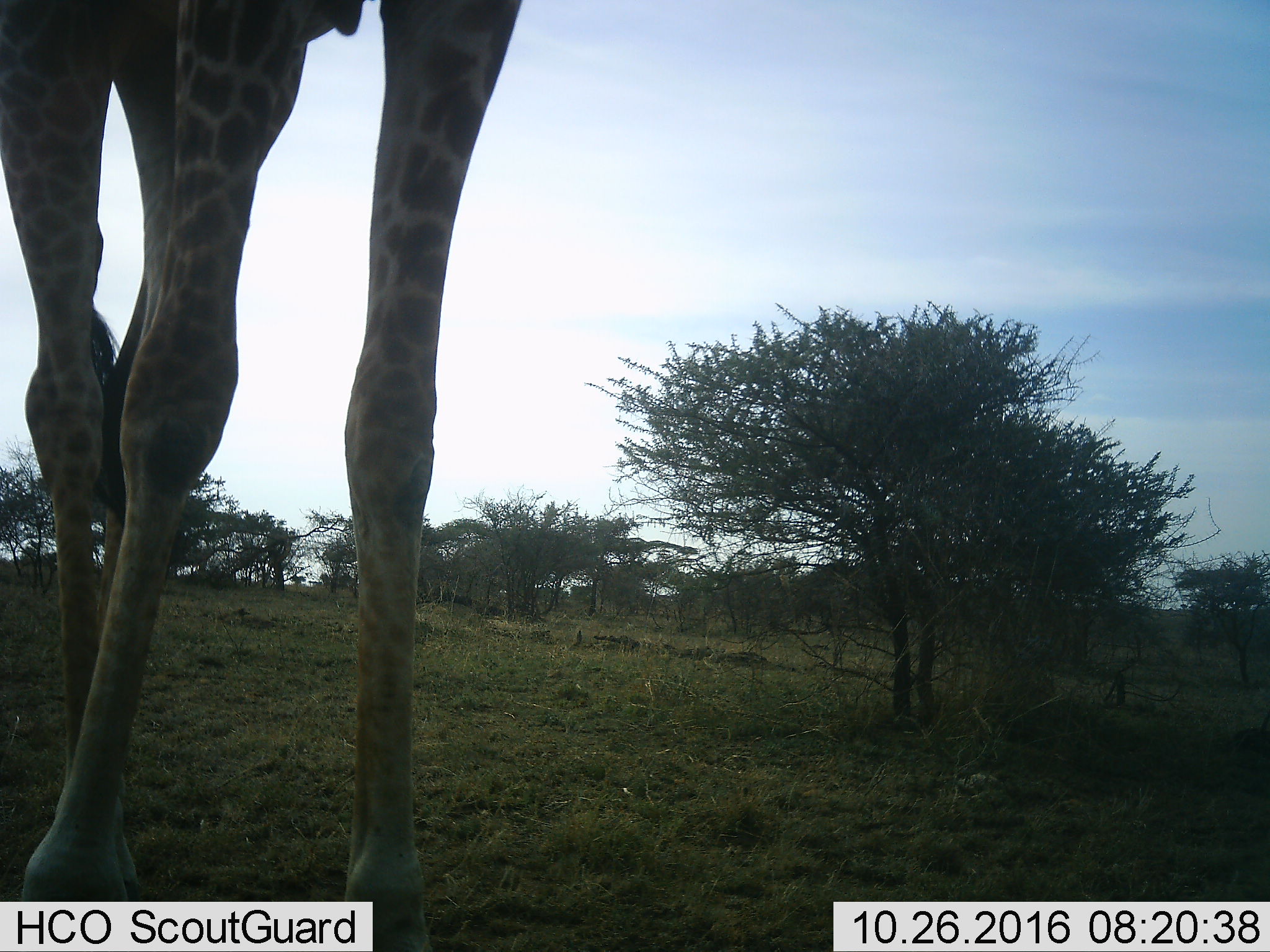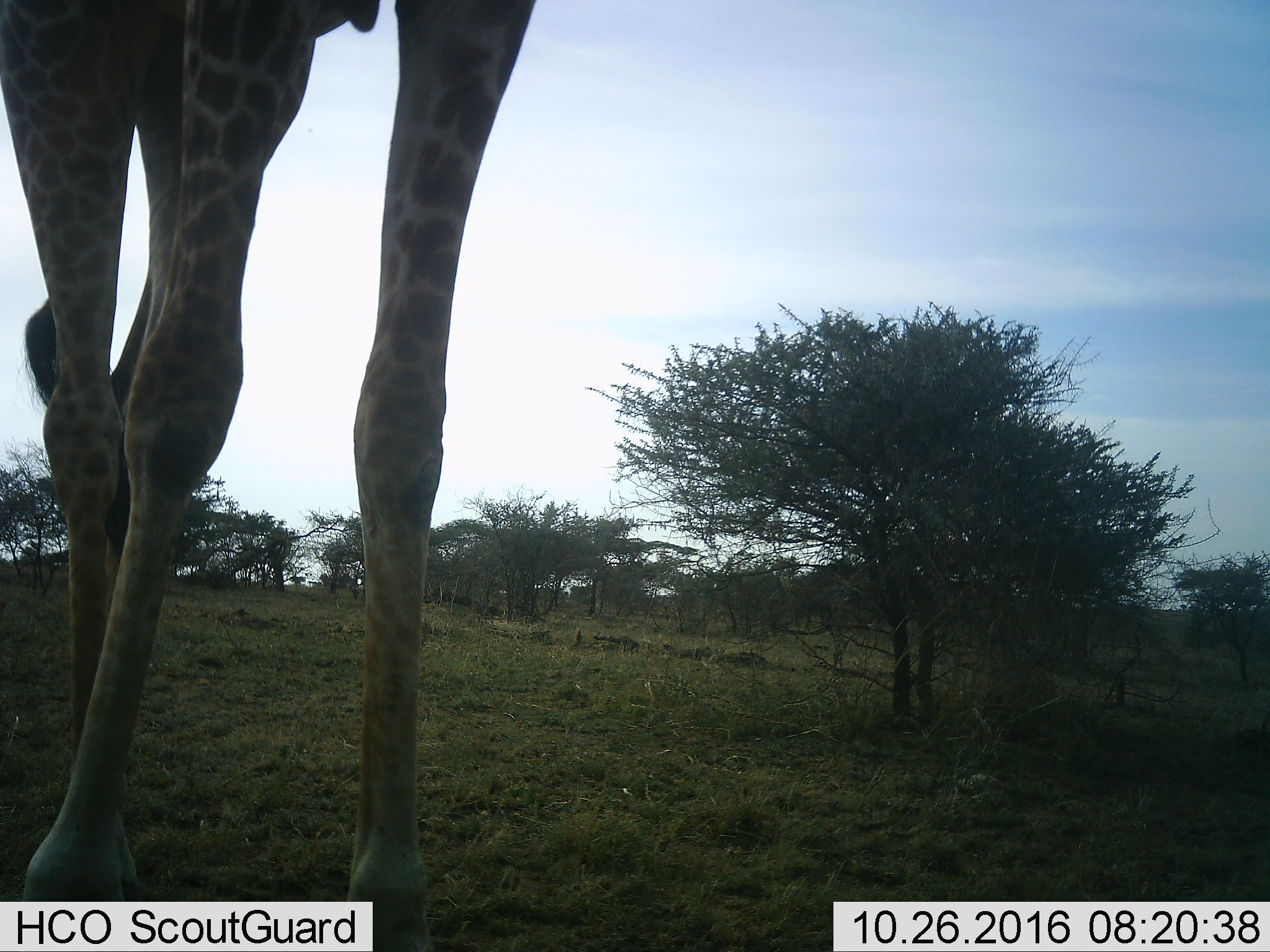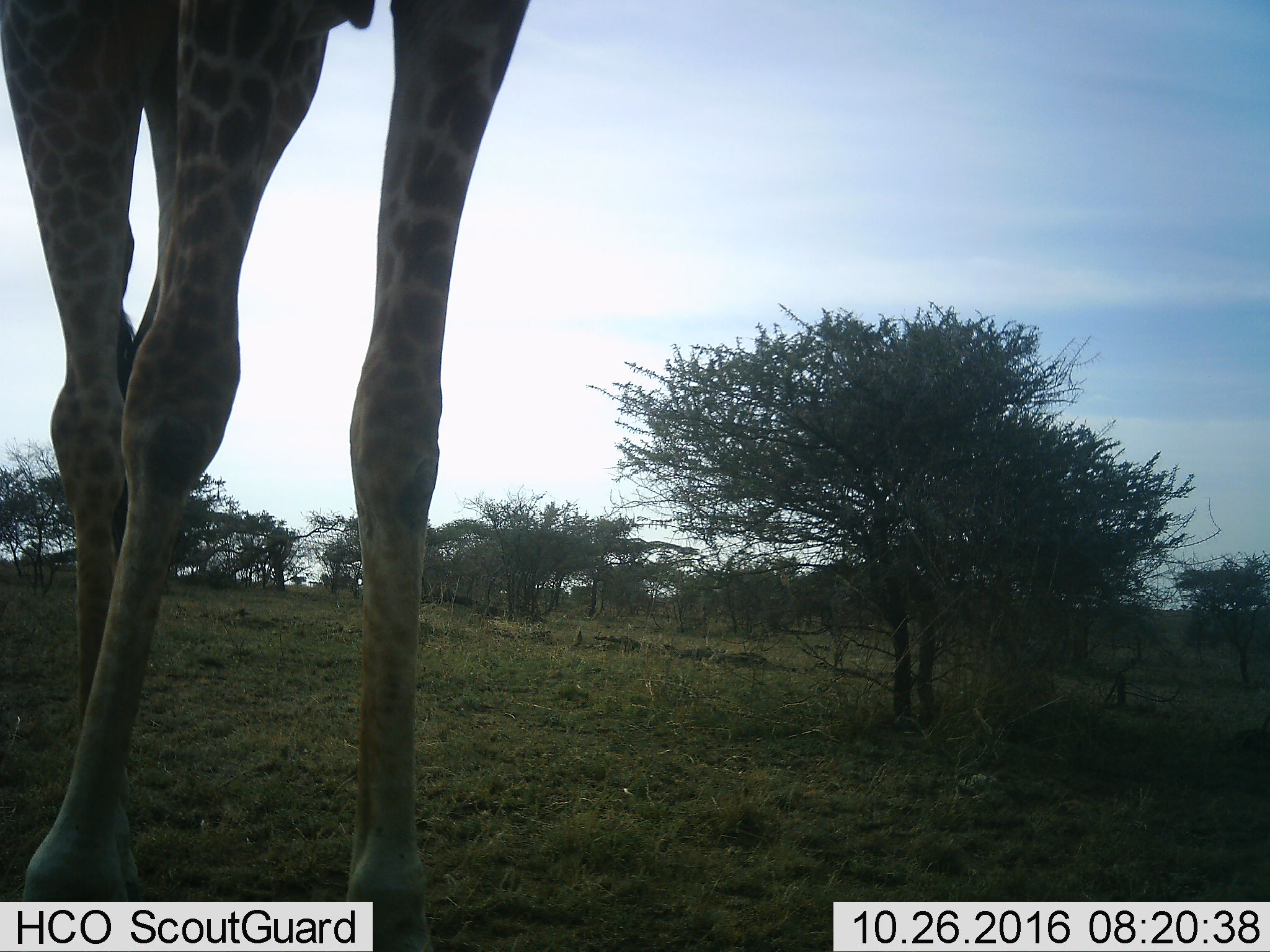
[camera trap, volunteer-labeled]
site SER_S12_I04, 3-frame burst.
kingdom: Animalia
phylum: Chordata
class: Mammalia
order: Artiodactyla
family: Giraffidae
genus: Giraffa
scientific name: Giraffa camelopardalis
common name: giraffe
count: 1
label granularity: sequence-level